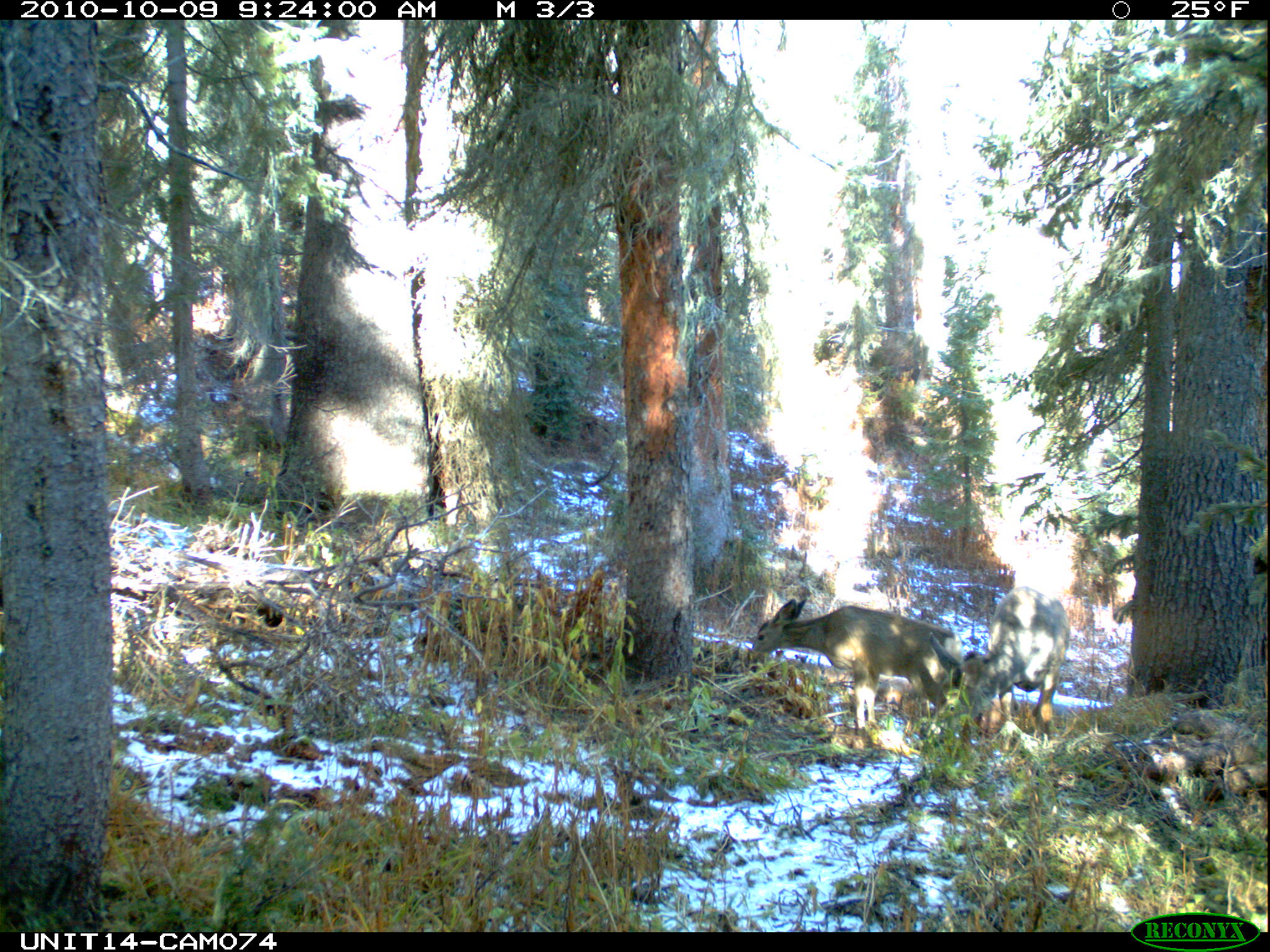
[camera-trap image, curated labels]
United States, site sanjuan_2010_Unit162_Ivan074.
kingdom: Animalia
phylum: Chordata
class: Mammalia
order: Artiodactyla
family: Cervidae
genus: Odocoileus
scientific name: Odocoileus hemionus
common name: mule deer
Odocoileus hemionus (mule deer).